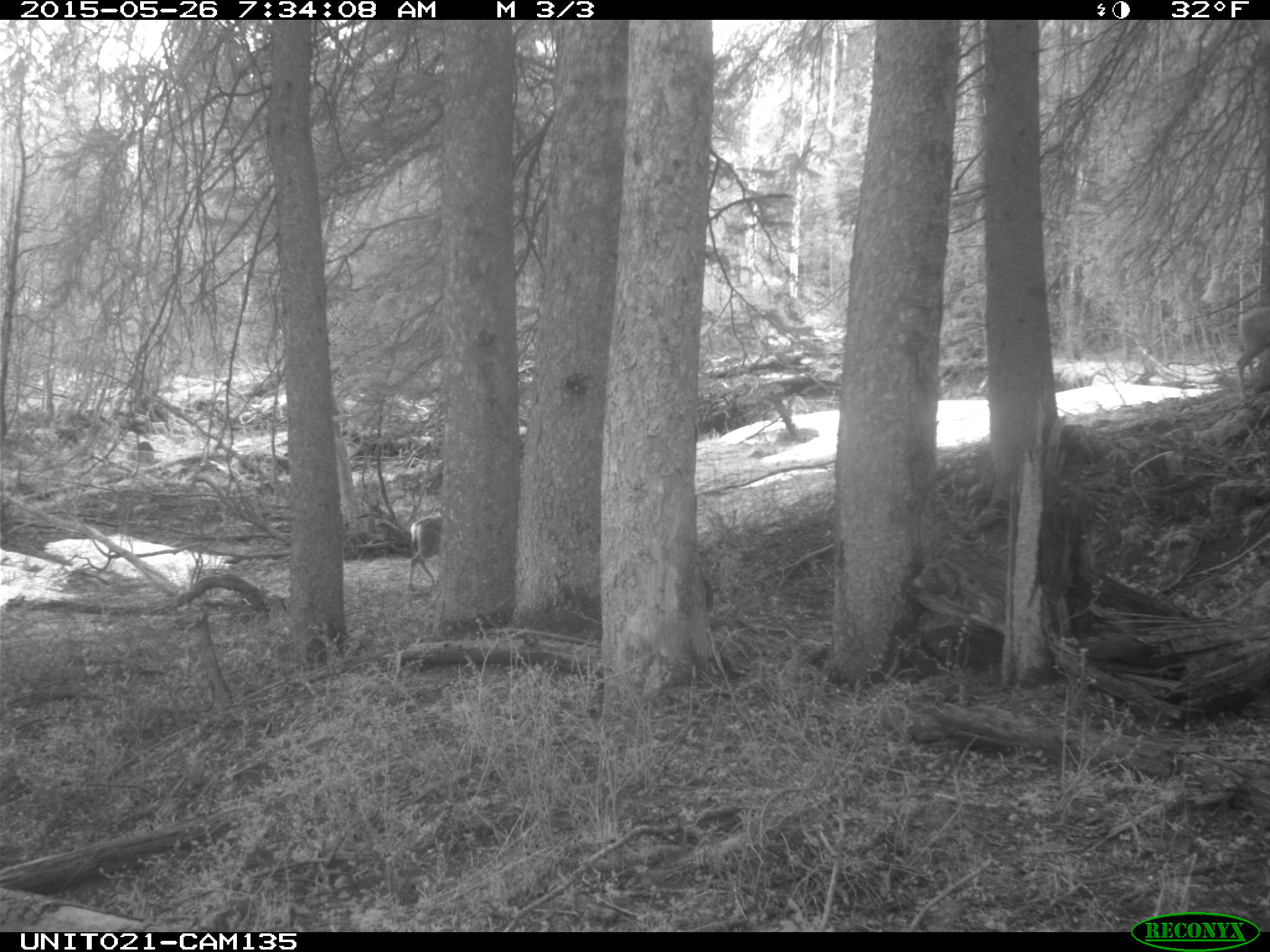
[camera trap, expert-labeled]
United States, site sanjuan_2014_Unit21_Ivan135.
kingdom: Animalia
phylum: Chordata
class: Mammalia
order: Artiodactyla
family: Cervidae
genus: Odocoileus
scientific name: Odocoileus hemionus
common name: mule deer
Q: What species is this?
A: Odocoileus hemionus (mule deer).